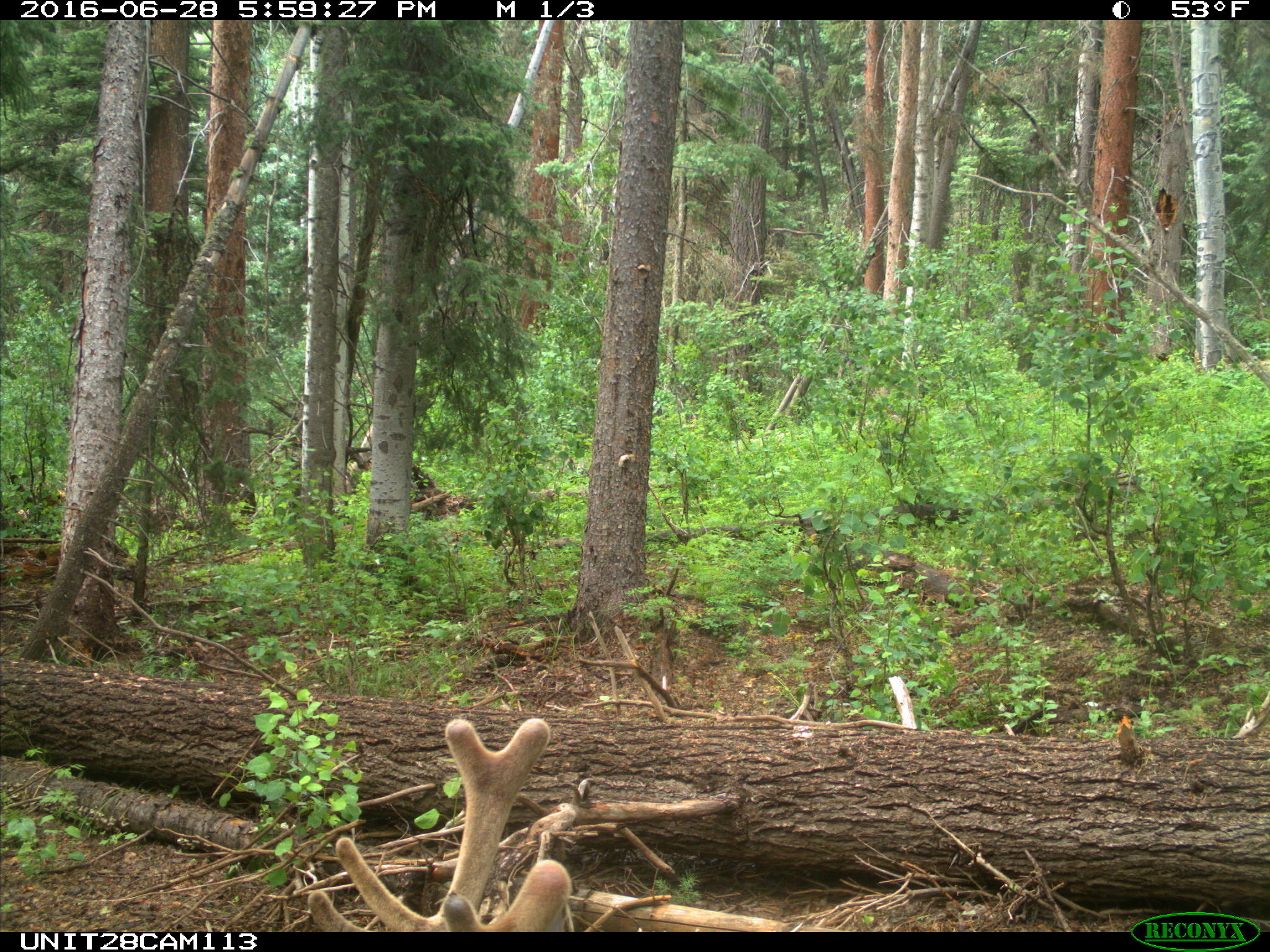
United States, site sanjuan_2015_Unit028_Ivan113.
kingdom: Animalia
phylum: Chordata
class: Mammalia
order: Artiodactyla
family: Cervidae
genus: Cervus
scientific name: Cervus elaphus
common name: red deer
Cervus elaphus (red deer).